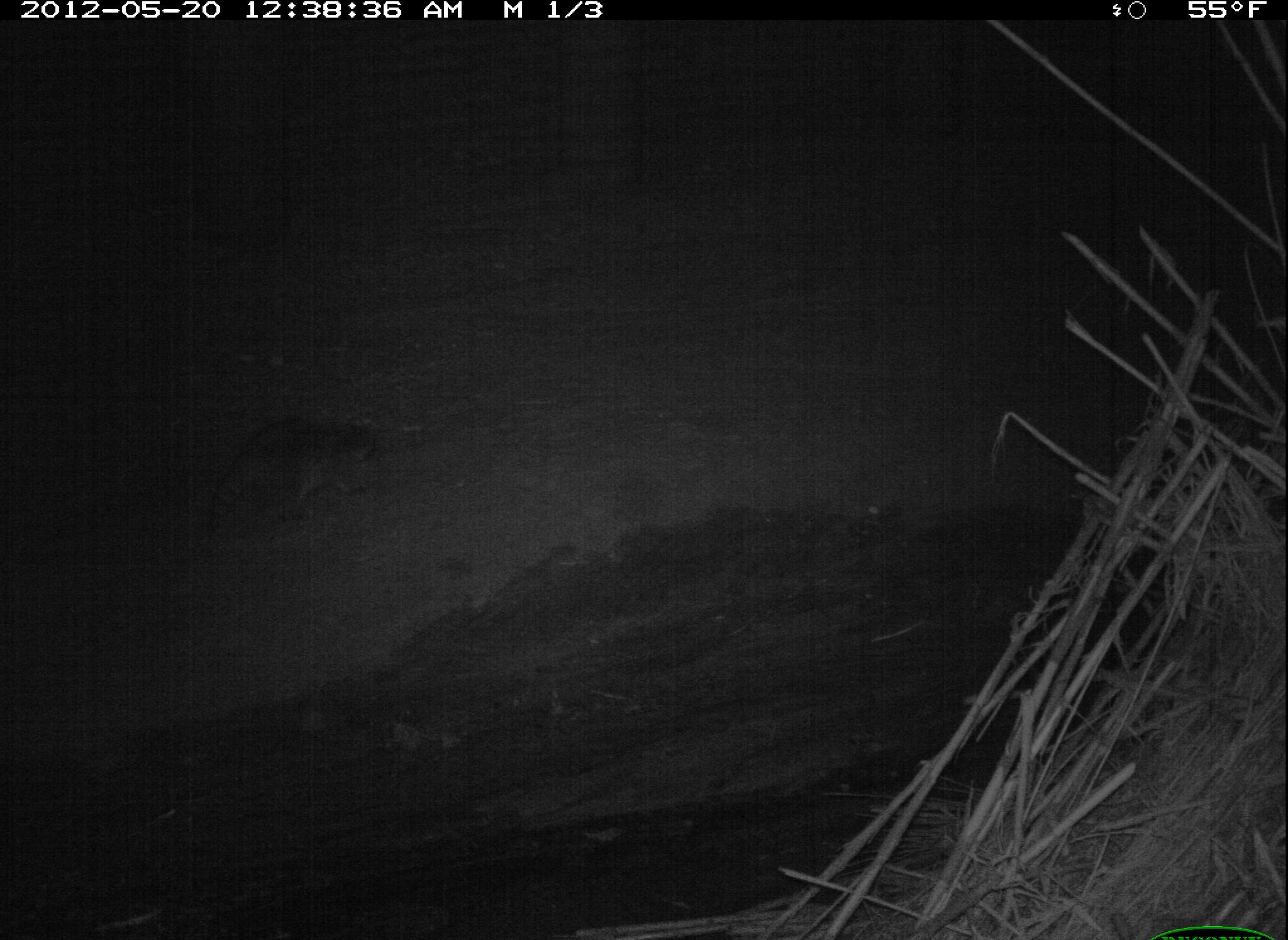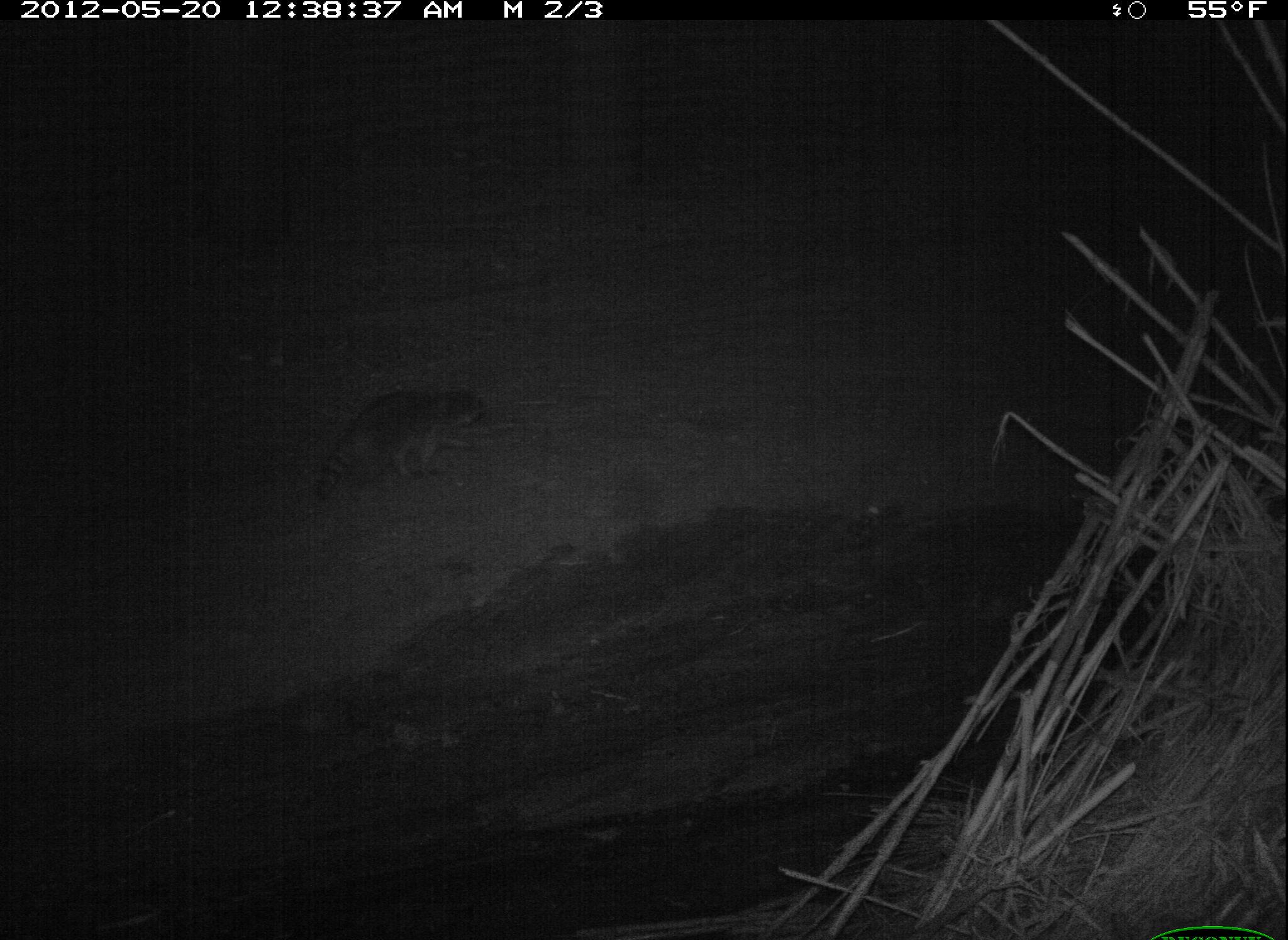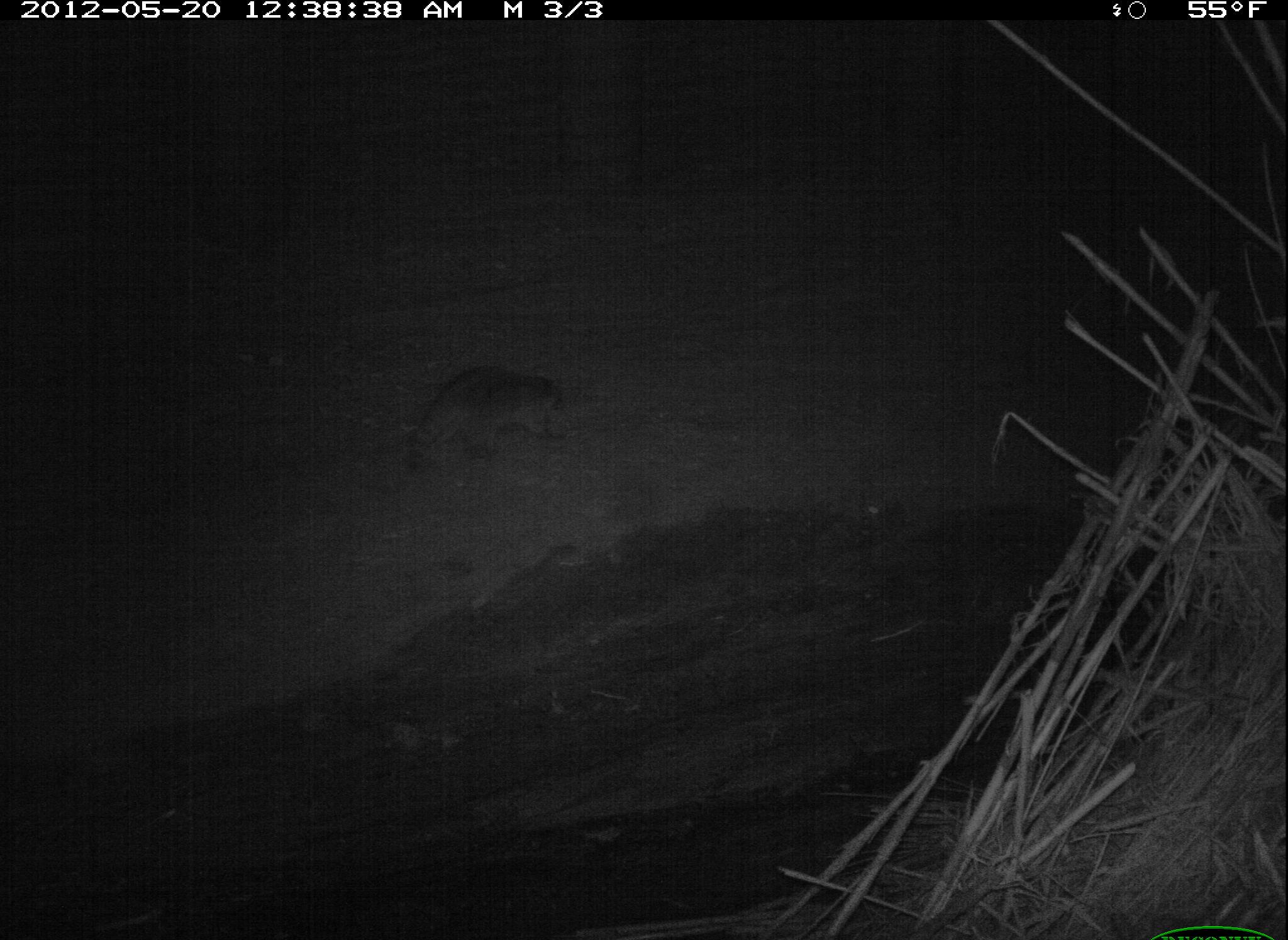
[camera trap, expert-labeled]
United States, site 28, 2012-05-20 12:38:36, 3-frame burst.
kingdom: Animalia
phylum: Chordata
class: Mammalia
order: Carnivora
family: Procyonidae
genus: Procyon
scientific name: Procyon lotor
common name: raccoon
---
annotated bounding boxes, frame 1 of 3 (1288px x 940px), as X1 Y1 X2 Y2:
raccoon: 203 395 420 551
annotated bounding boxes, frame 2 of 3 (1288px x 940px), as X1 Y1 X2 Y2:
raccoon: 285 364 501 522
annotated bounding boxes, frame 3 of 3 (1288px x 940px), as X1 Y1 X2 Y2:
raccoon: 386 324 575 496